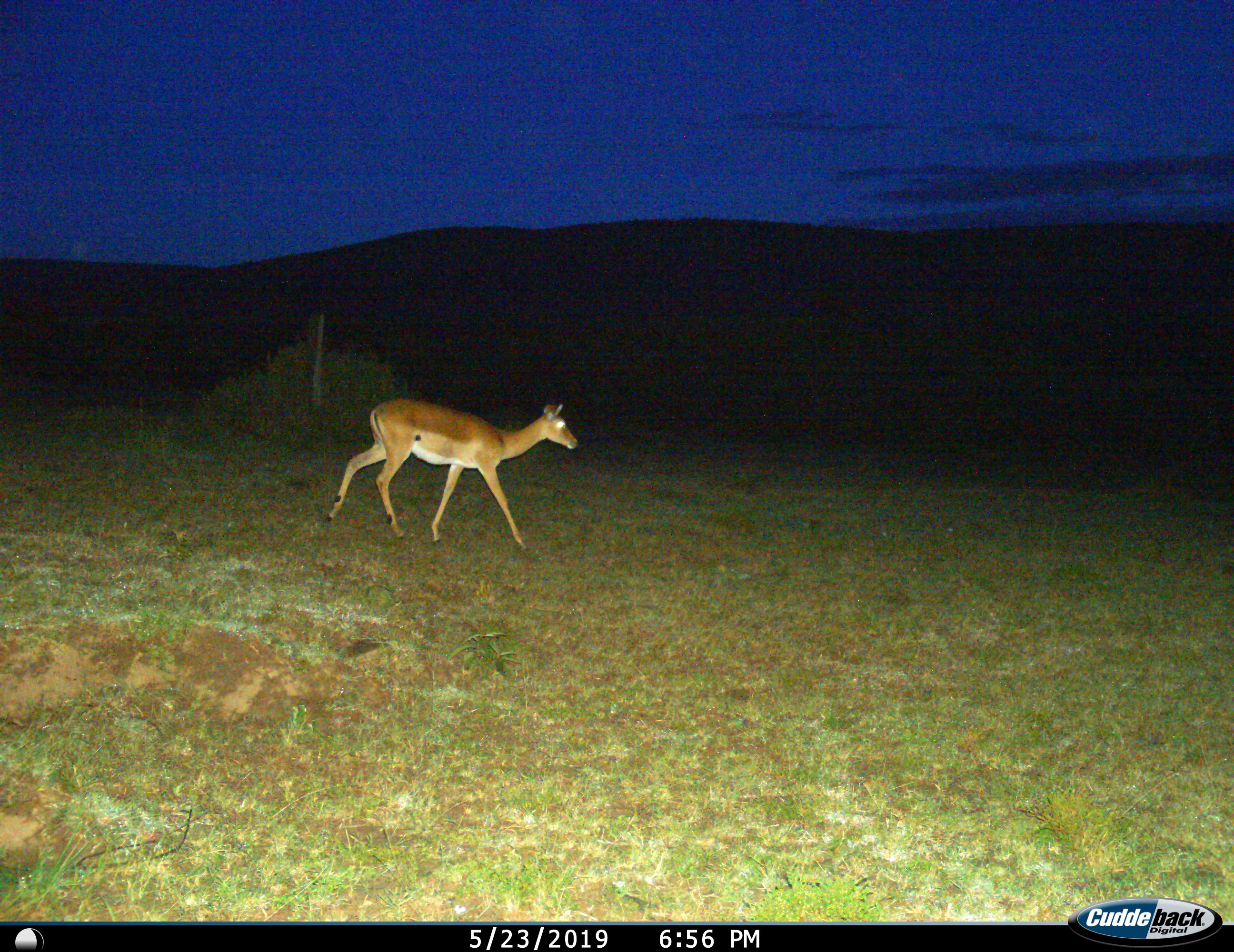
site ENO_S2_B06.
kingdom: Animalia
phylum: Chordata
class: Mammalia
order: Artiodactyla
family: Bovidae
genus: Aepyceros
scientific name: Aepyceros melampus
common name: impala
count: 1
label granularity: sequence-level